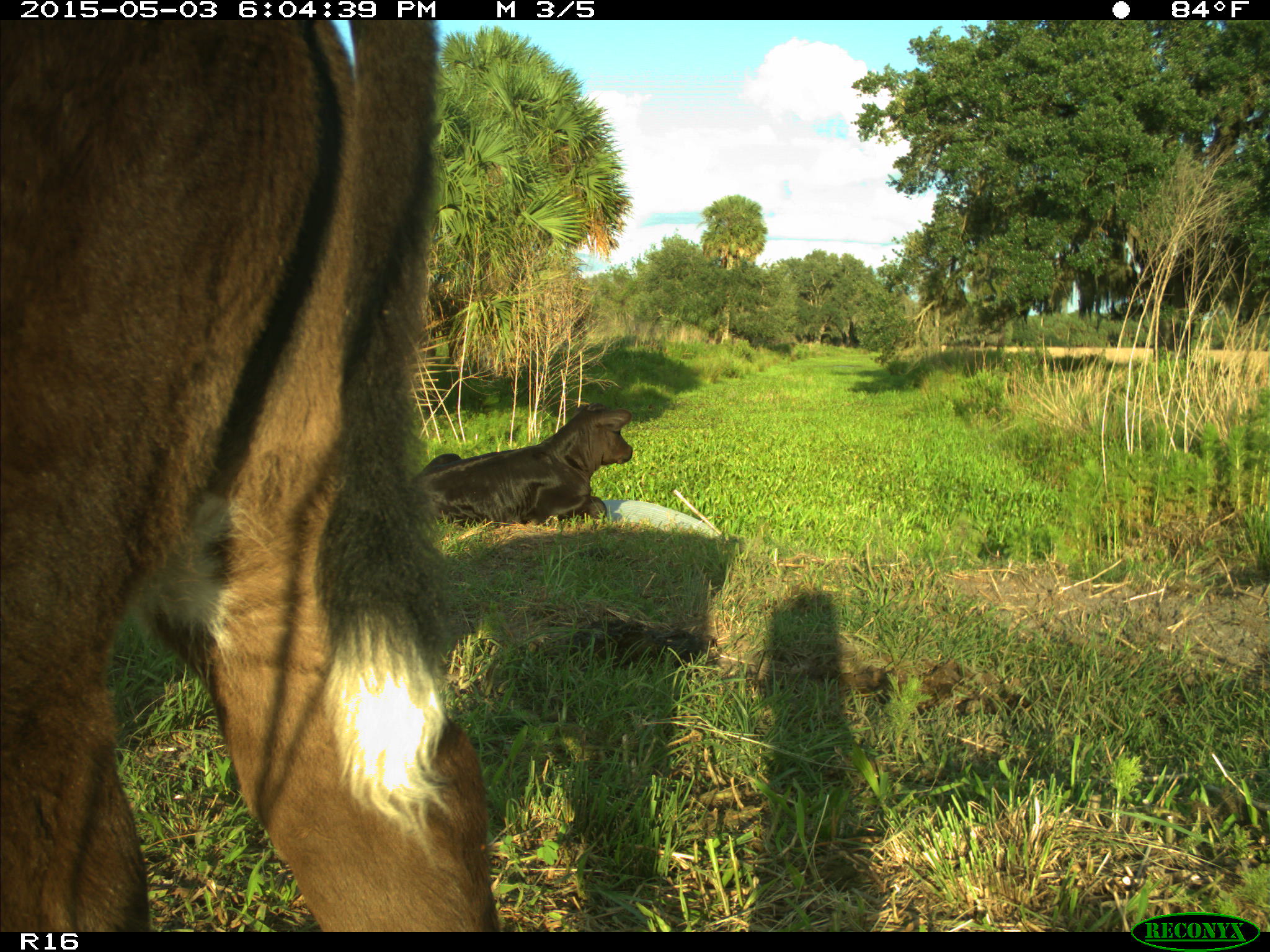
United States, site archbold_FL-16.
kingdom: Animalia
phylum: Chordata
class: Mammalia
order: Artiodactyla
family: Bovidae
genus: Bos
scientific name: Bos taurus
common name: domestic cow